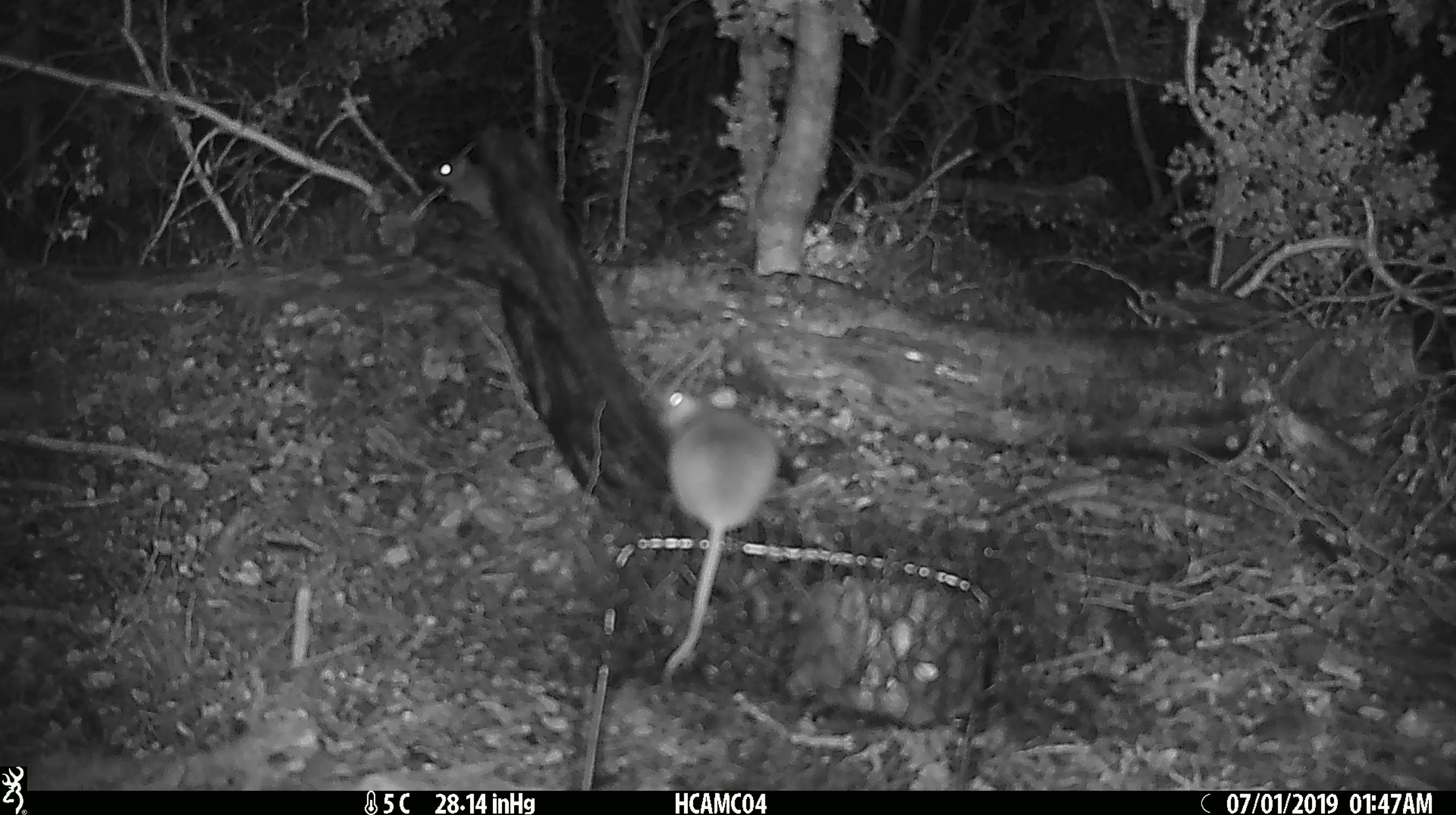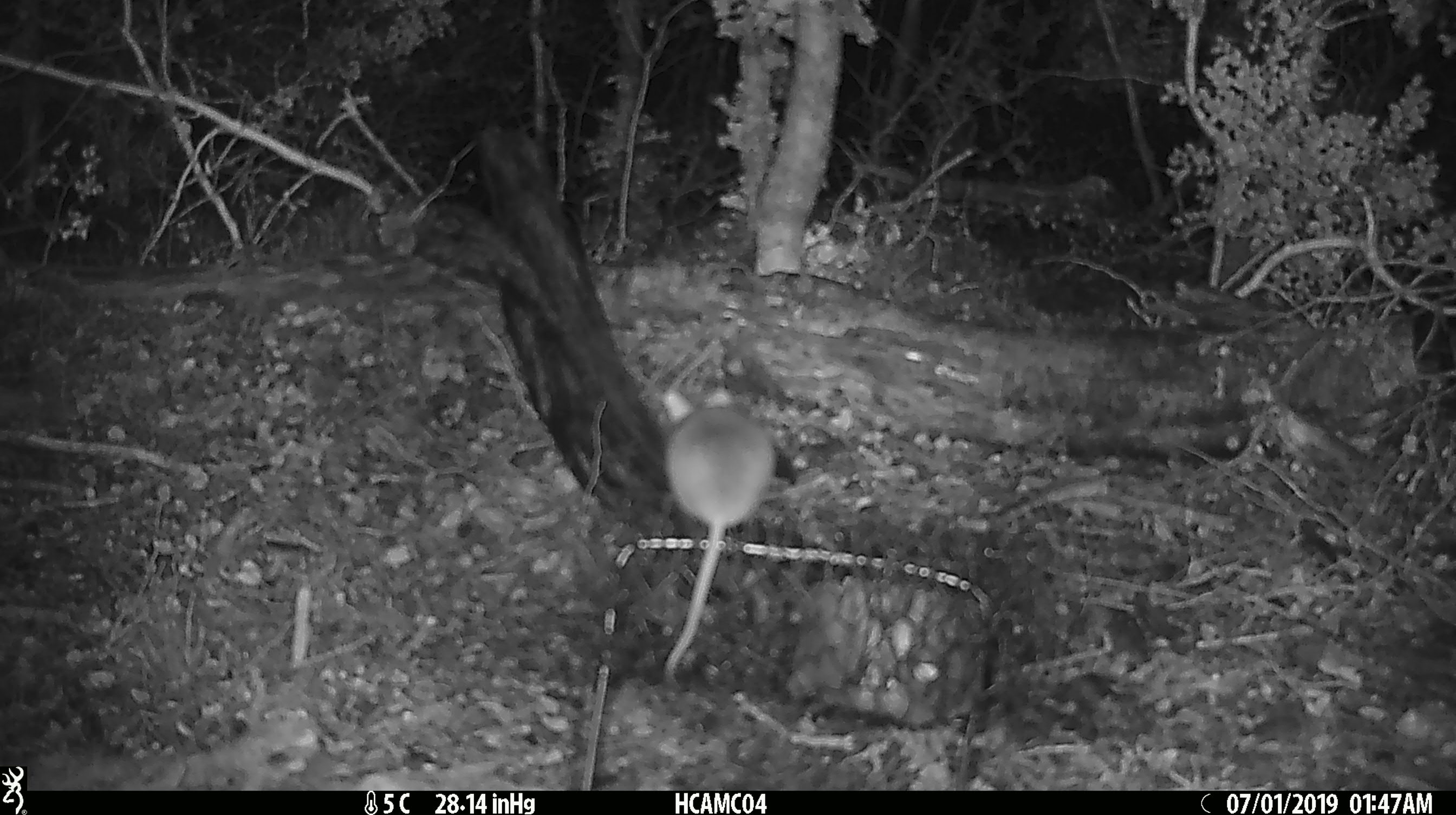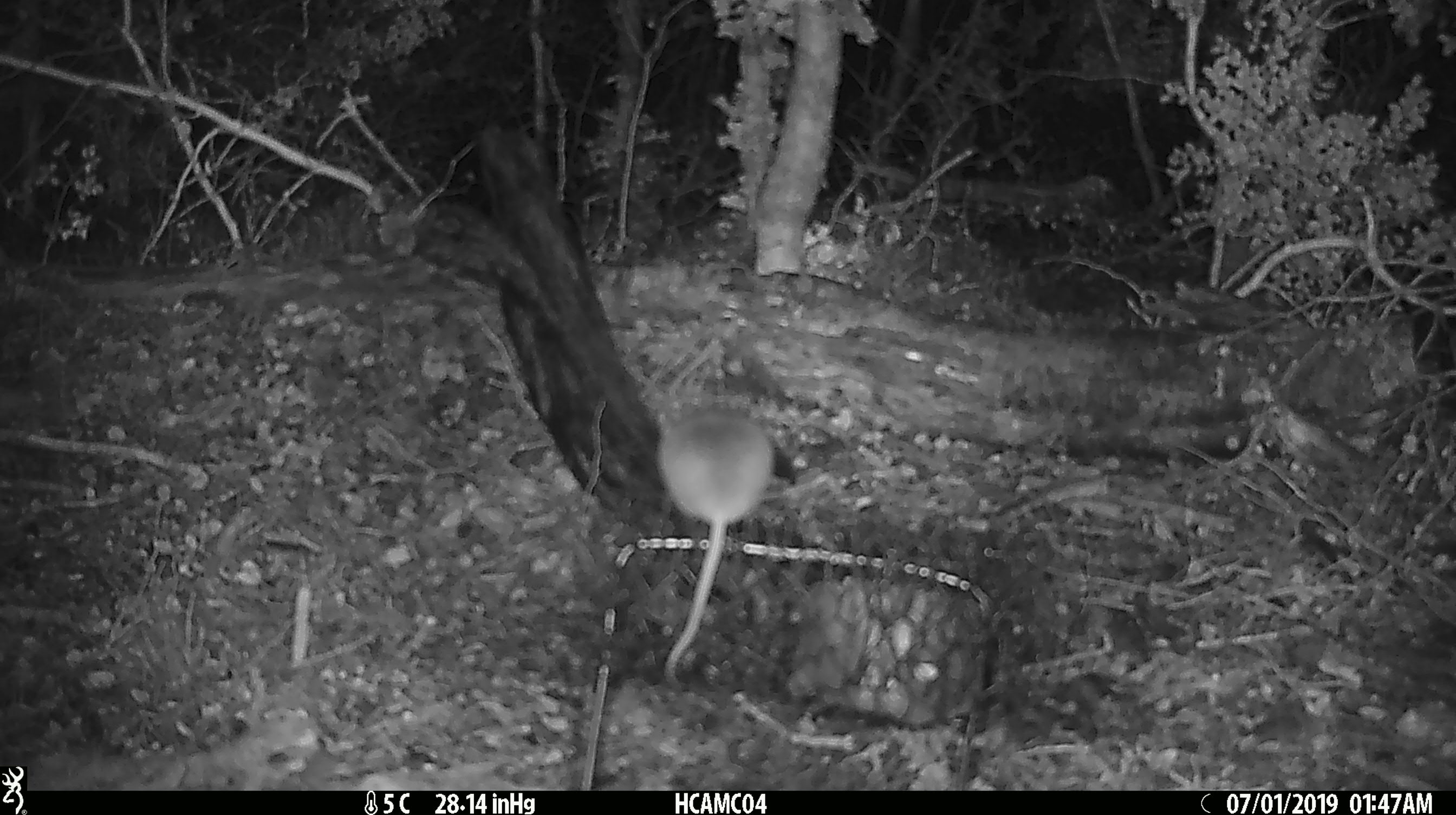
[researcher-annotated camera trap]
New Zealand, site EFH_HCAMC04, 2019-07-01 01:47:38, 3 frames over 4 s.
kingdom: Animalia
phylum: Chordata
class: Mammalia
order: Rodentia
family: Muridae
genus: Mus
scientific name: Mus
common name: mouse